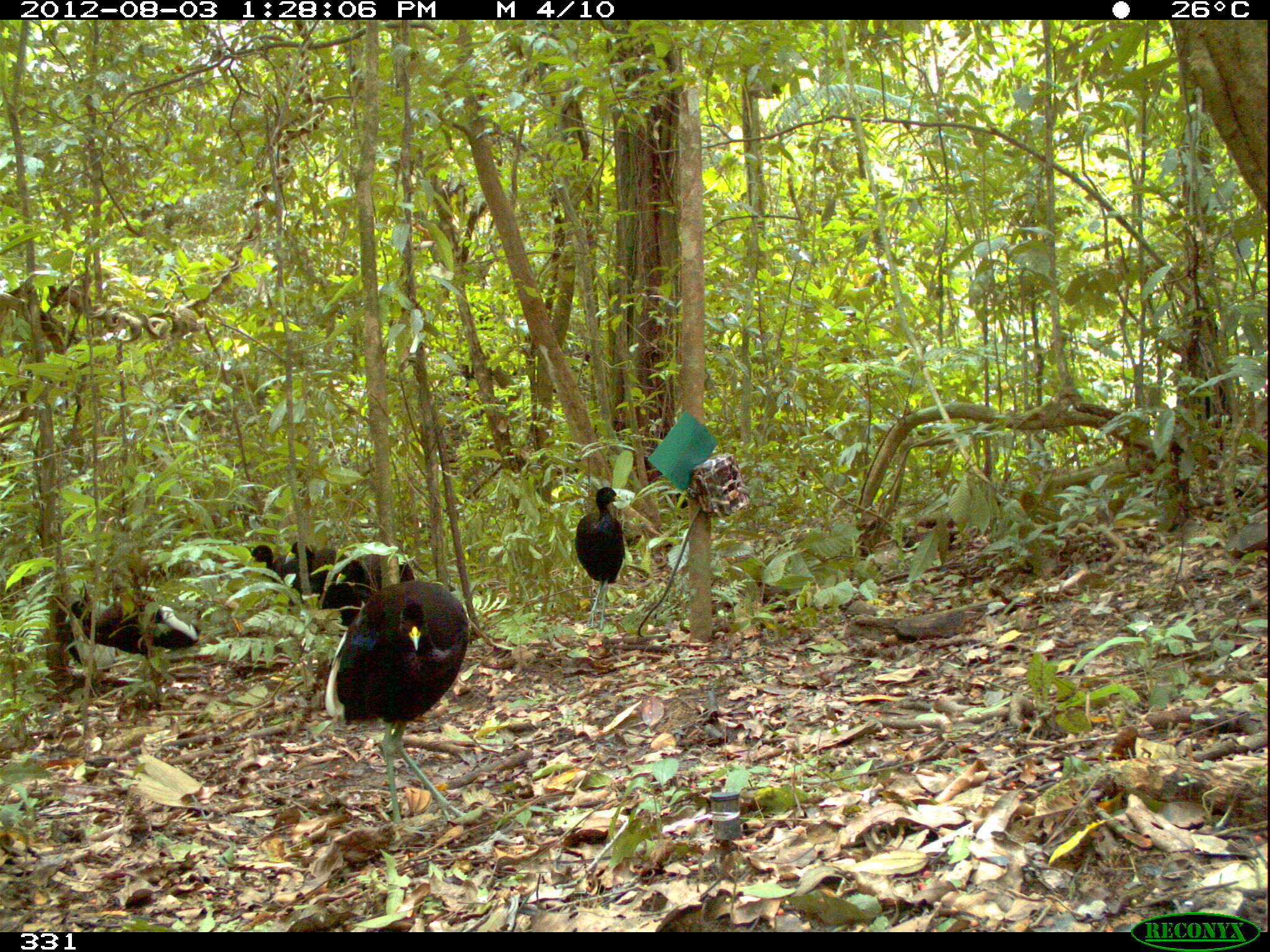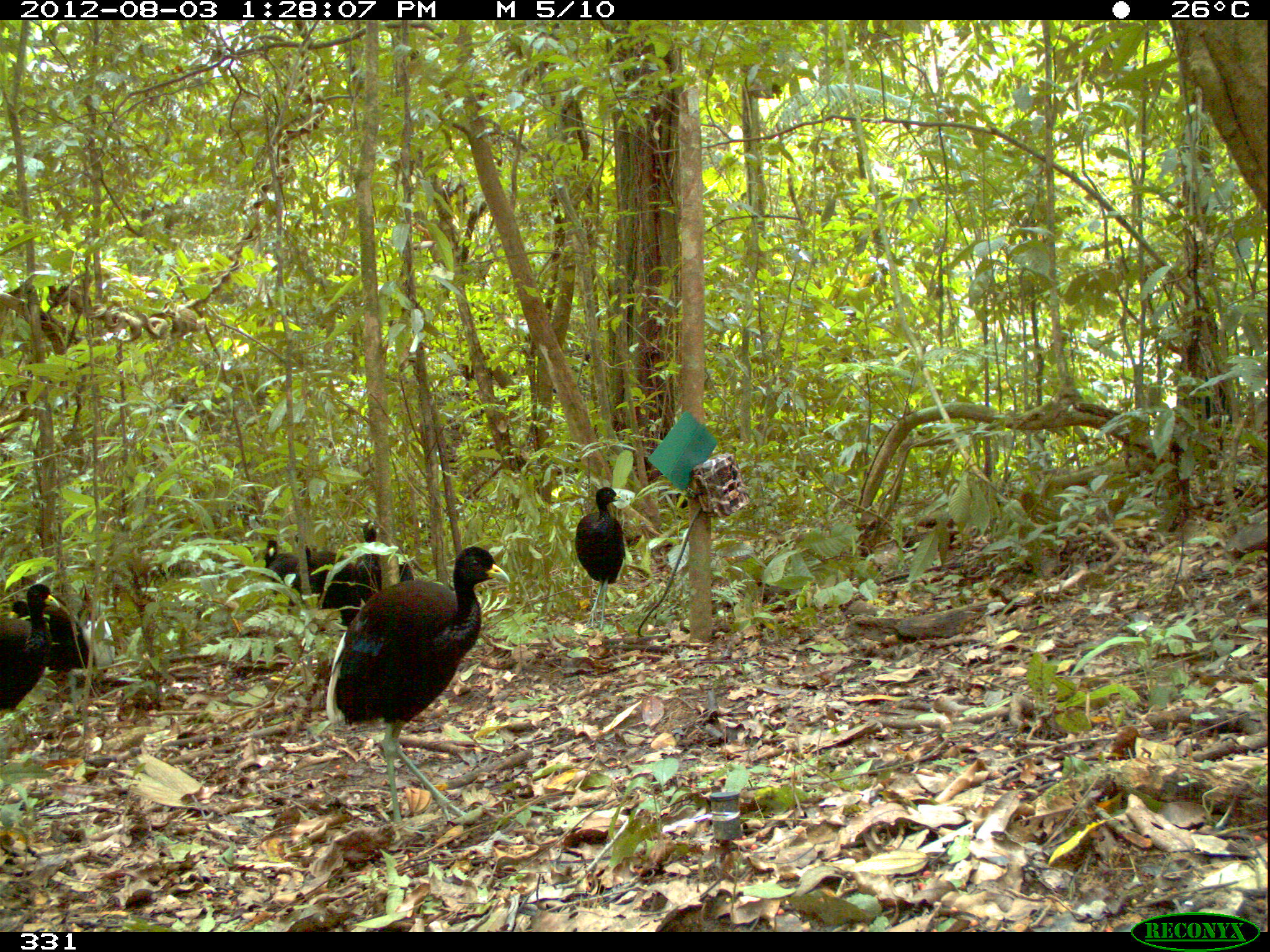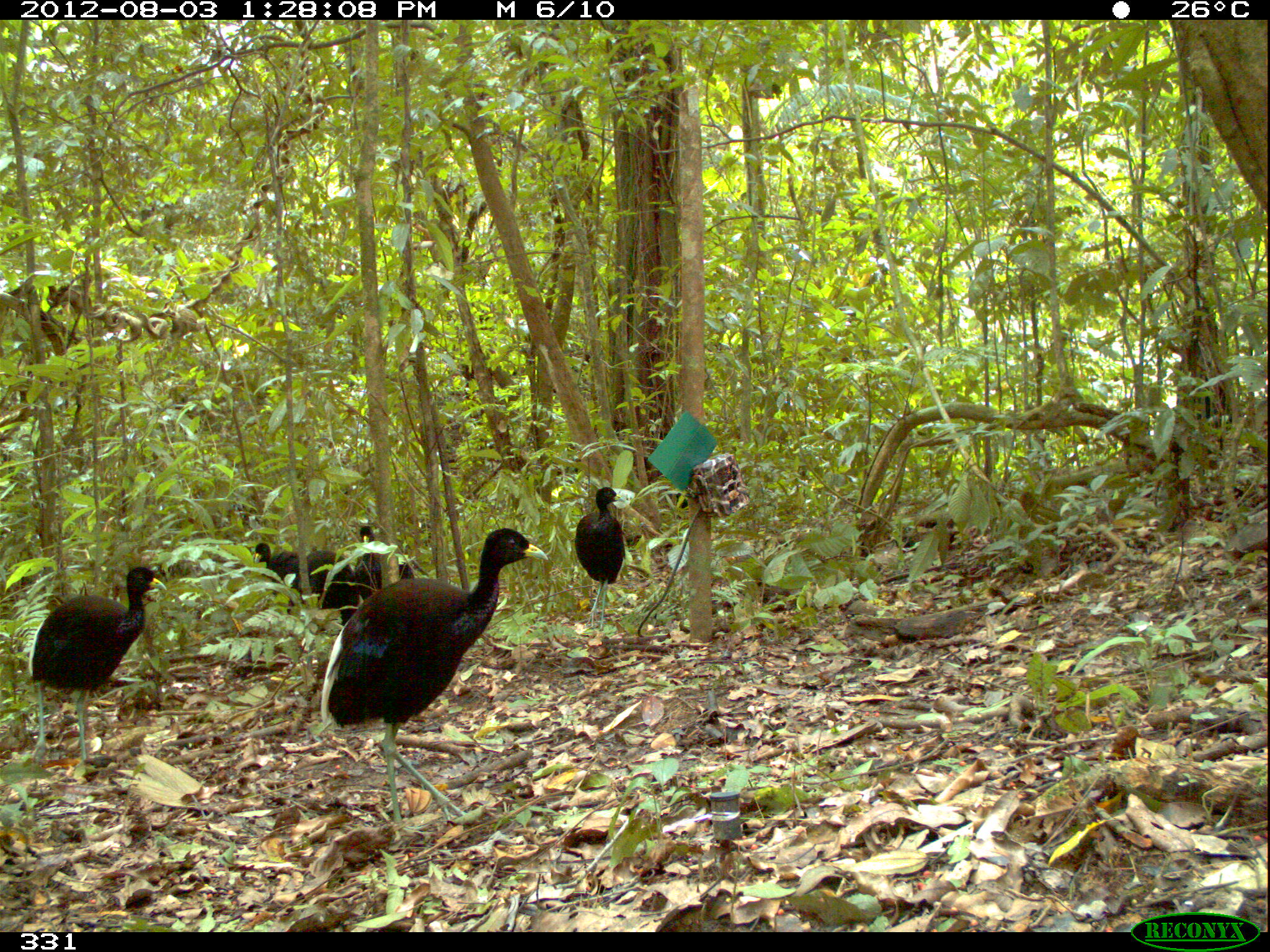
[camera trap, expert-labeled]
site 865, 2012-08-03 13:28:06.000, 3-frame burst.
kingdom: Animalia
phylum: Chordata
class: Aves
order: Gruiformes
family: Psophiidae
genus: Psophia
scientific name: Psophia leucoptera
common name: pale-winged trumpeter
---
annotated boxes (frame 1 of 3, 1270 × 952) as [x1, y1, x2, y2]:
psophia leucoptera: [324, 579, 478, 842]; [62, 594, 201, 692]; [573, 485, 630, 632]; [283, 541, 360, 625]; [335, 550, 414, 611]; [65, 586, 115, 675]; [245, 545, 316, 600]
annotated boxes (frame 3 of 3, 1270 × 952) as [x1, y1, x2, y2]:
psophia leucoptera: [316, 525, 551, 844]; [26, 563, 168, 770]; [573, 484, 627, 631]; [354, 523, 416, 611]; [291, 547, 356, 626]; [253, 539, 305, 620]